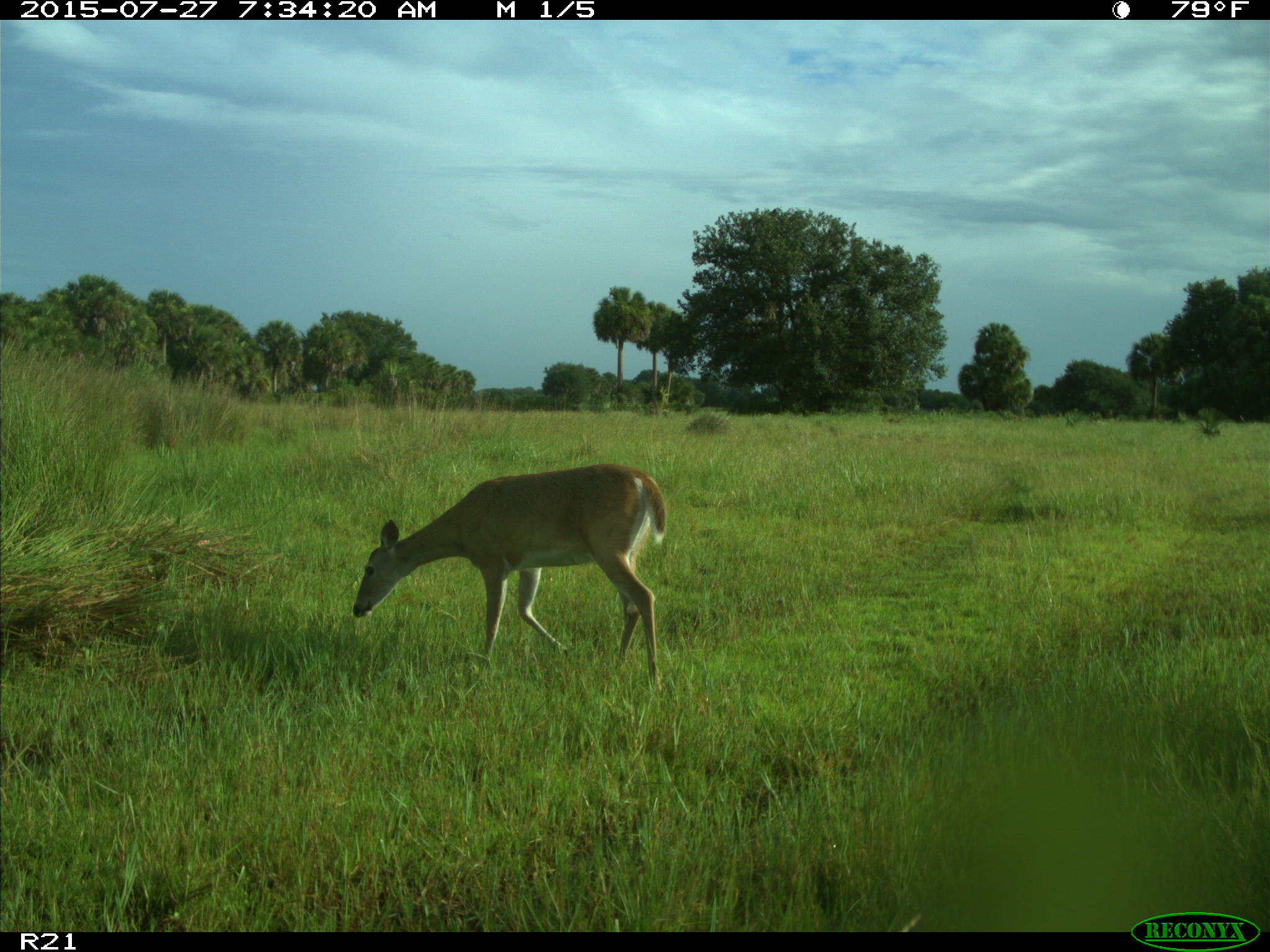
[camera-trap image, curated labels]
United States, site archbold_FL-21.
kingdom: Animalia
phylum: Chordata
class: Mammalia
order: Artiodactyla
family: Cervidae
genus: Odocoileus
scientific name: Odocoileus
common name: deer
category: unidentified deer